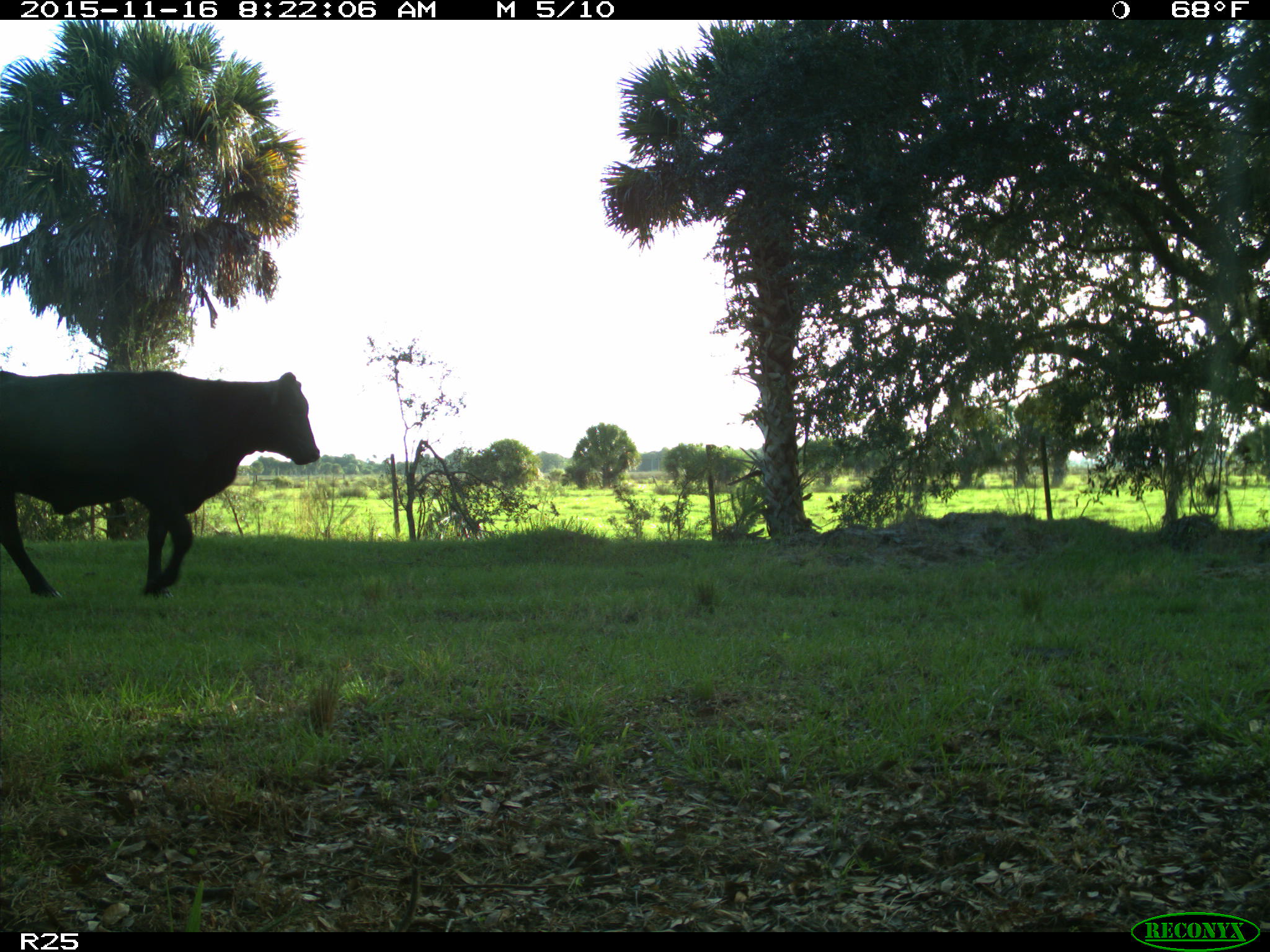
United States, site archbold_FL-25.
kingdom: Animalia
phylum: Chordata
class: Mammalia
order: Artiodactyla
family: Bovidae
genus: Bos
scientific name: Bos taurus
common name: domestic cow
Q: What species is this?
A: Bos taurus (domestic cow).